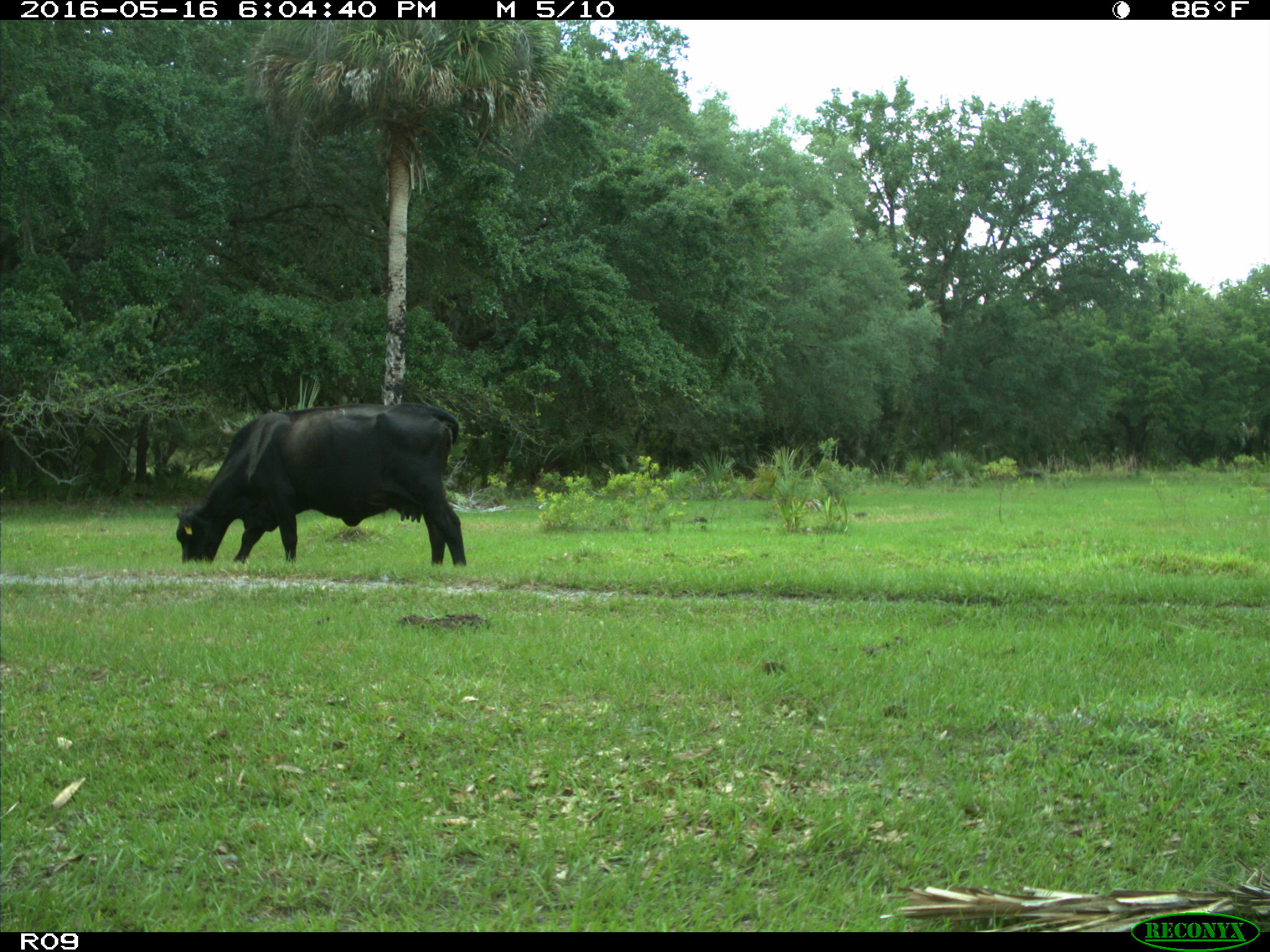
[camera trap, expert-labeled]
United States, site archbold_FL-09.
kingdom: Animalia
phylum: Chordata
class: Mammalia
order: Artiodactyla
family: Bovidae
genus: Bos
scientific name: Bos taurus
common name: domestic cow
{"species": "Bos taurus (domestic cow)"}